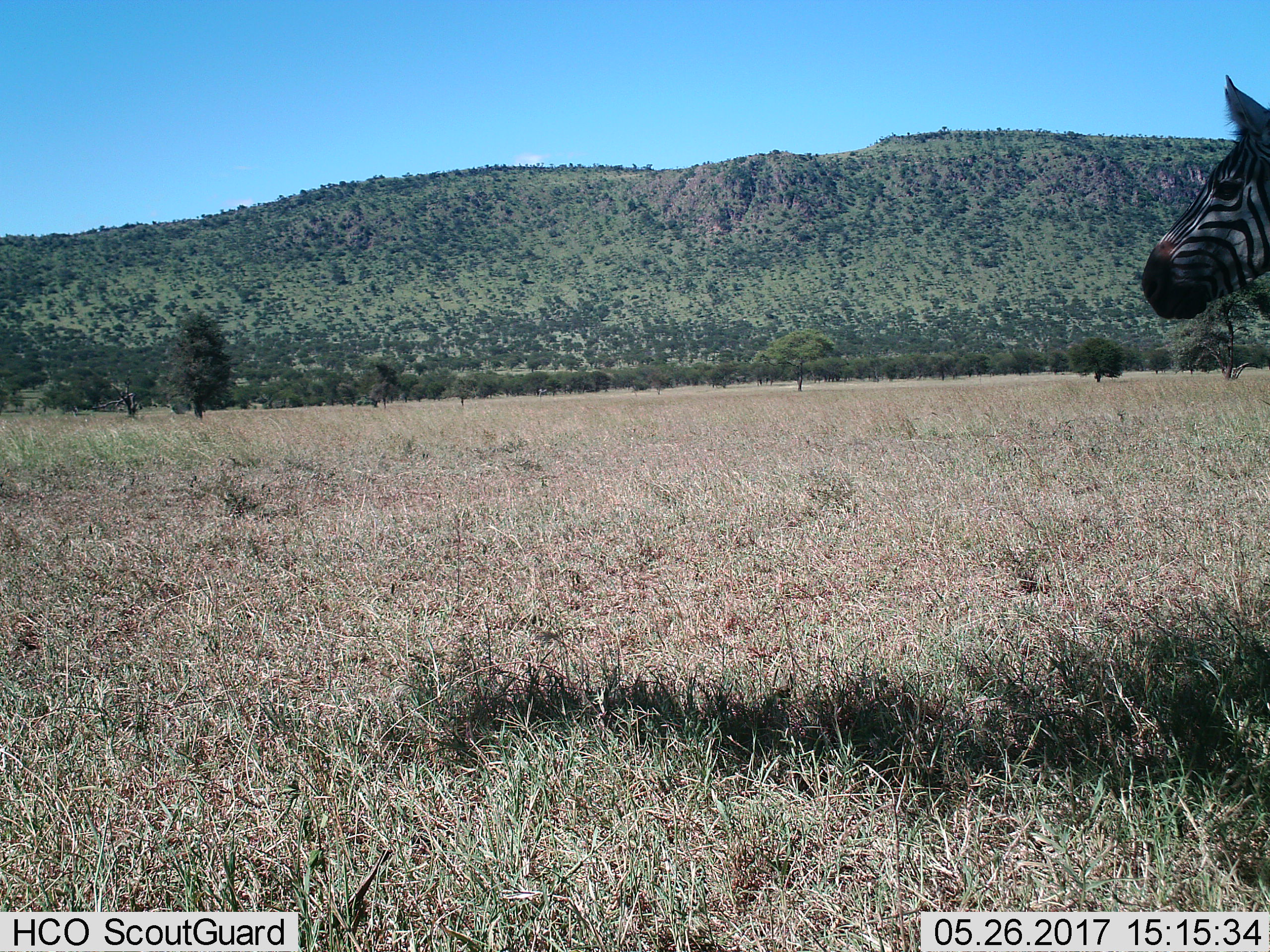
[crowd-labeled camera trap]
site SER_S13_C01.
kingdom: Animalia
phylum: Chordata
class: Mammalia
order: Perissodactyla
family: Equidae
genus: Equus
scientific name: Equus quagga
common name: plains zebra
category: zebraplains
Zebraplains (plains zebra) (Equus quagga), count 1. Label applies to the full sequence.